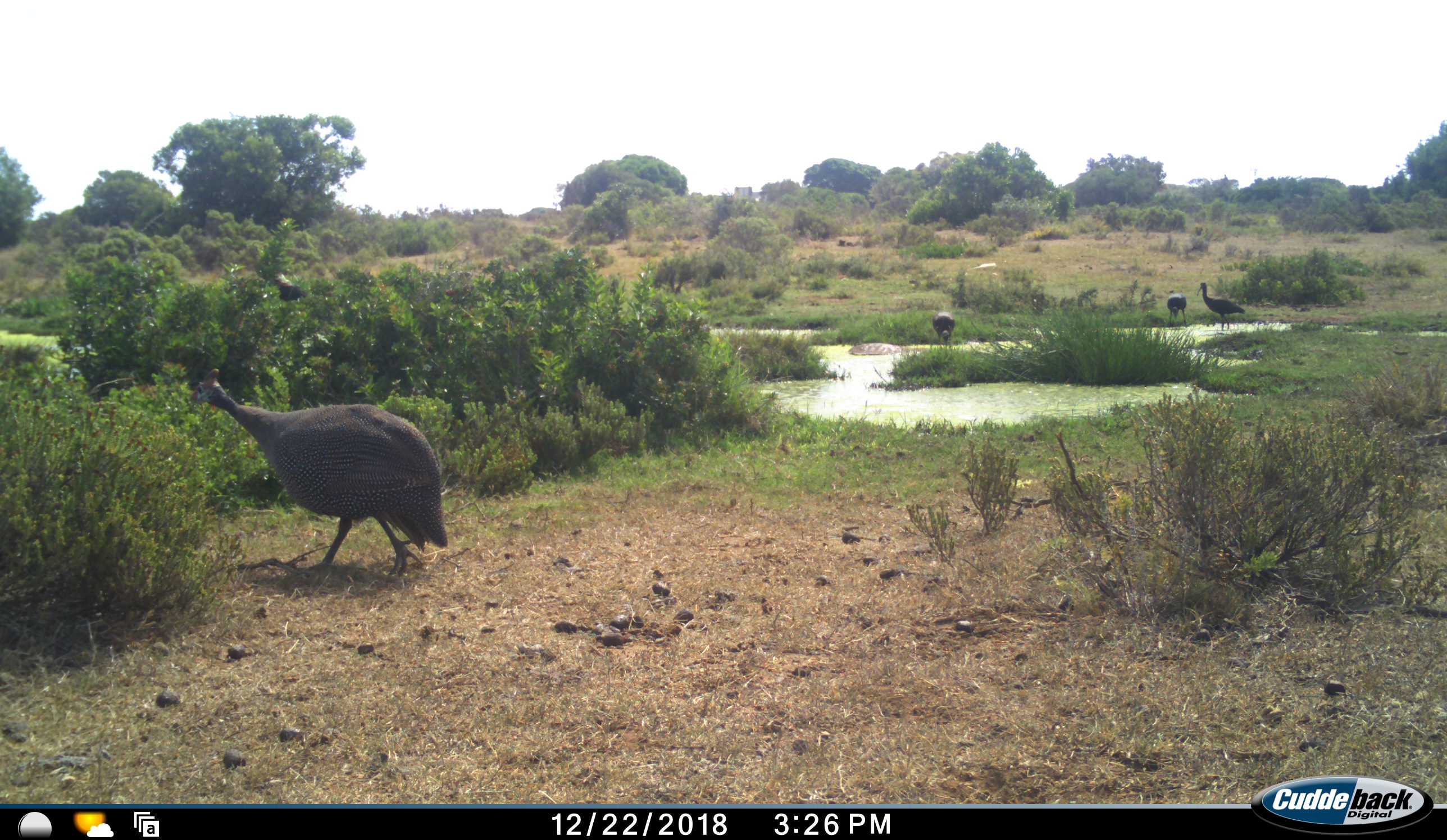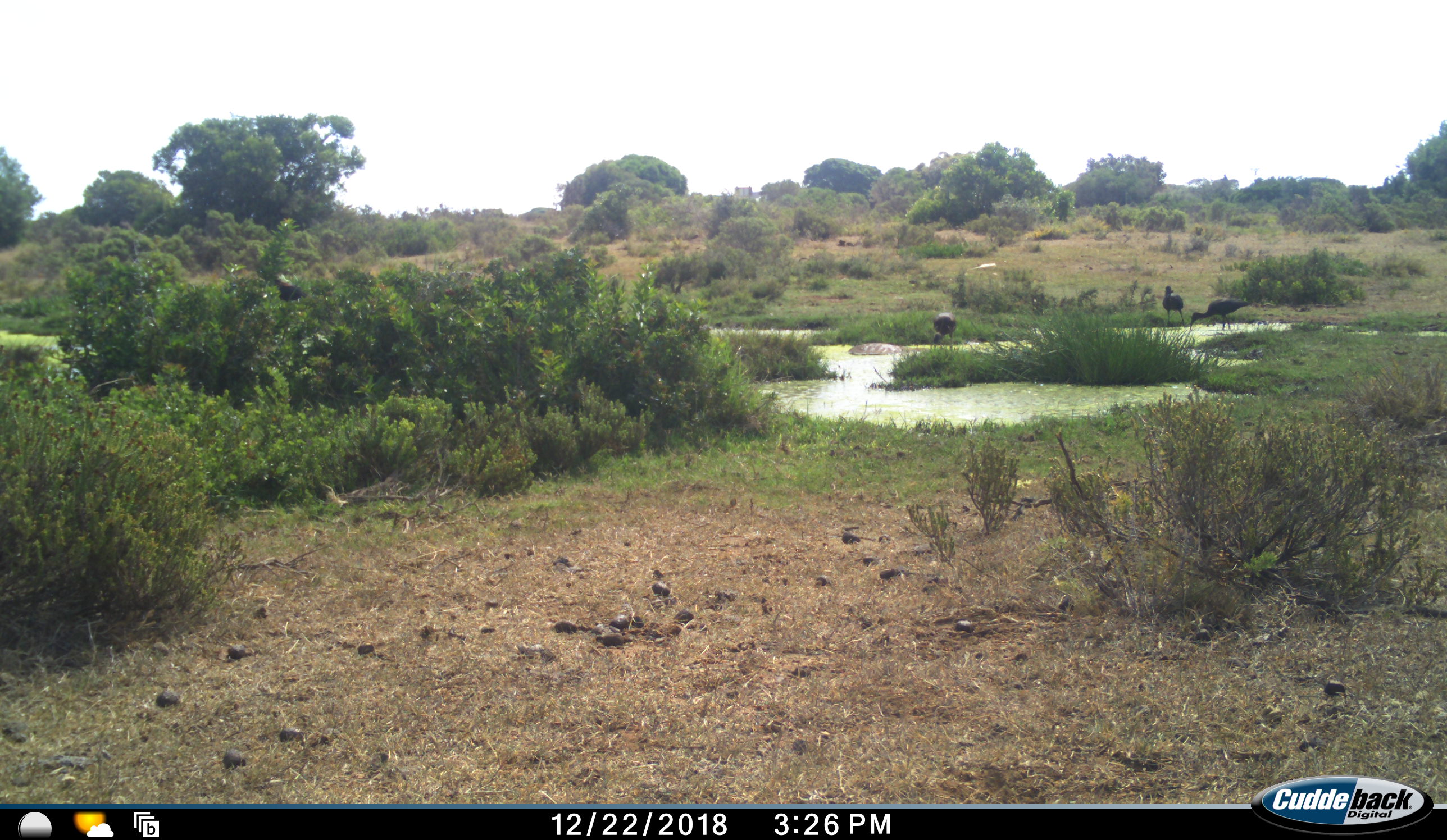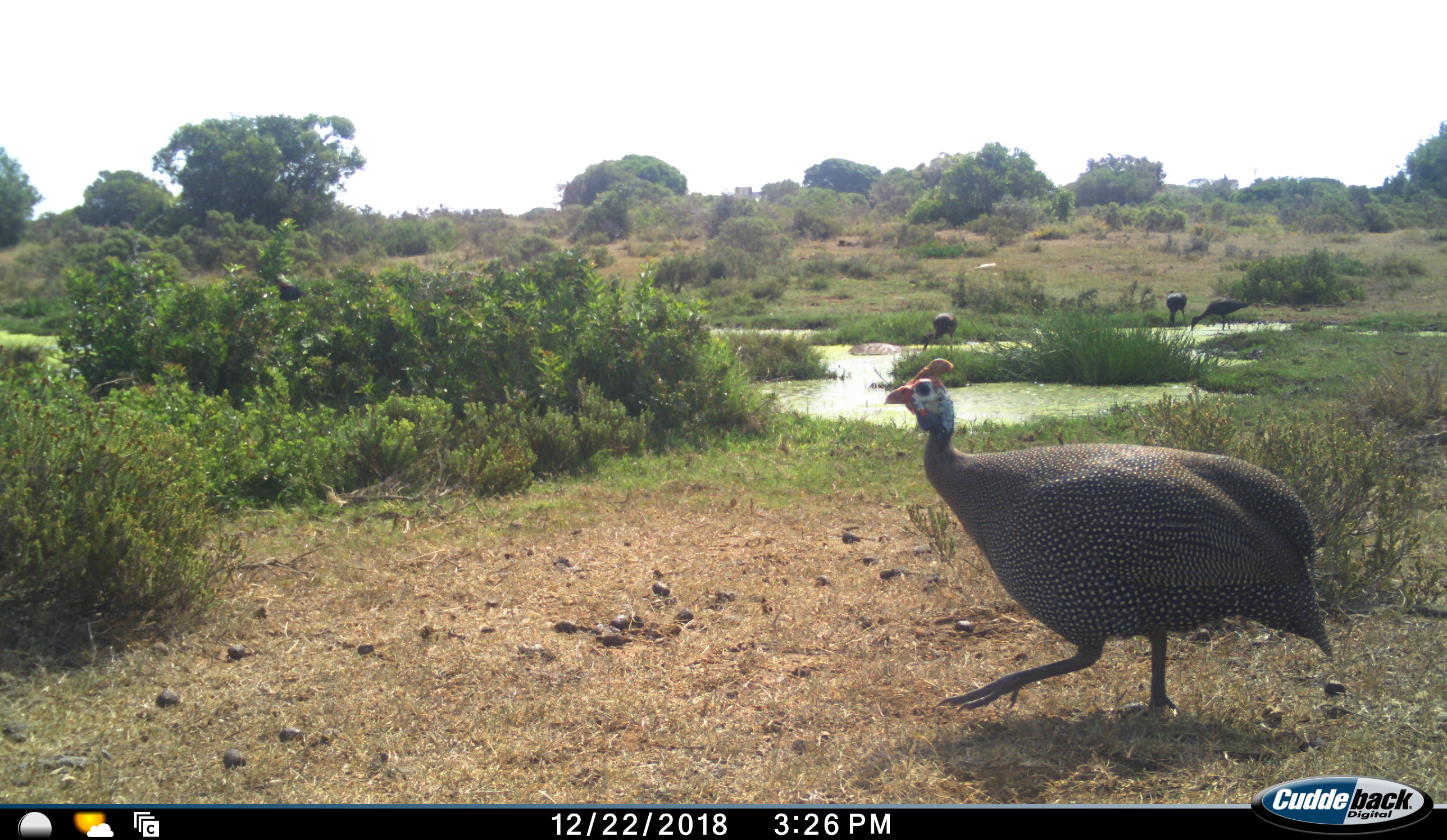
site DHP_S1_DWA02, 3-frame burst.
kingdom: Animalia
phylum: Chordata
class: Aves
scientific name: Aves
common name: bird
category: birdother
Birdother (bird) (Aves), count 4. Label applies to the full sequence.